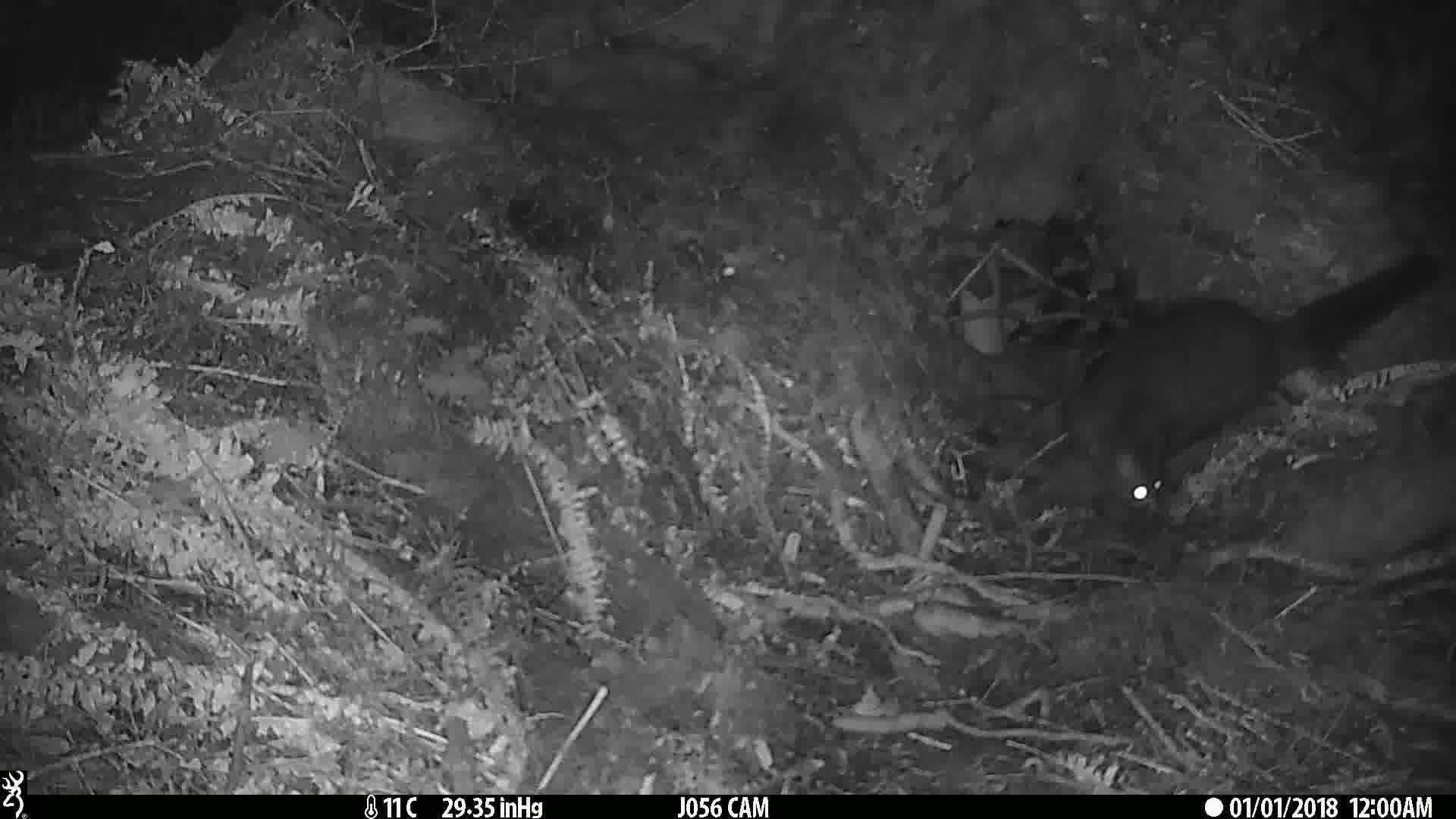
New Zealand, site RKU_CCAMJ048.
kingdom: Animalia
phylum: Chordata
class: Mammalia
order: Diprotodontia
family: Phalangeridae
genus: Trichosurus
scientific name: Trichosurus vulpecula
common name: common brushtail possum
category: possum